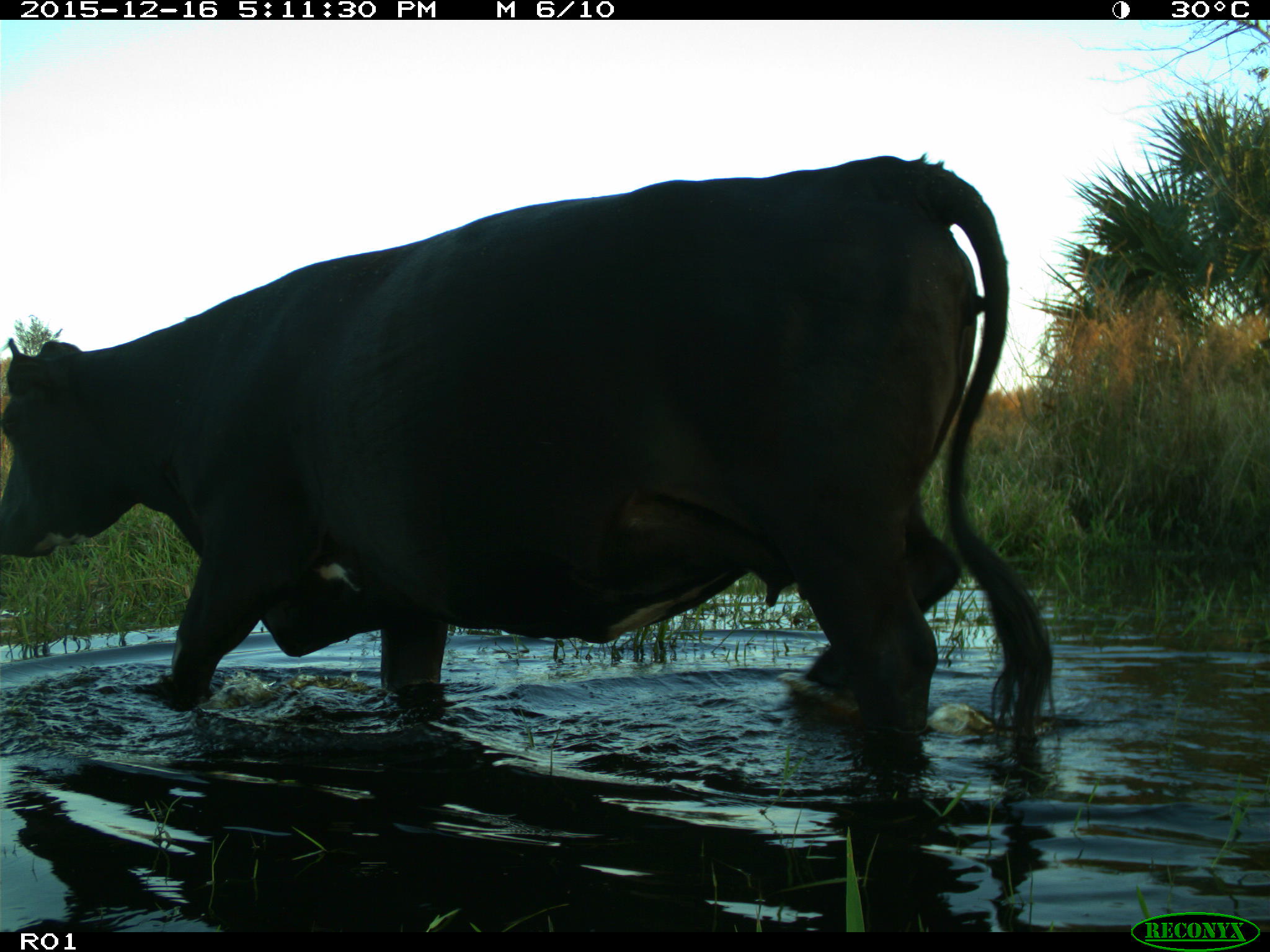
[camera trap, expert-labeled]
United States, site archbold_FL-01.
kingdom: Animalia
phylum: Chordata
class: Mammalia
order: Artiodactyla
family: Bovidae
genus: Bos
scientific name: Bos taurus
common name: domestic cow